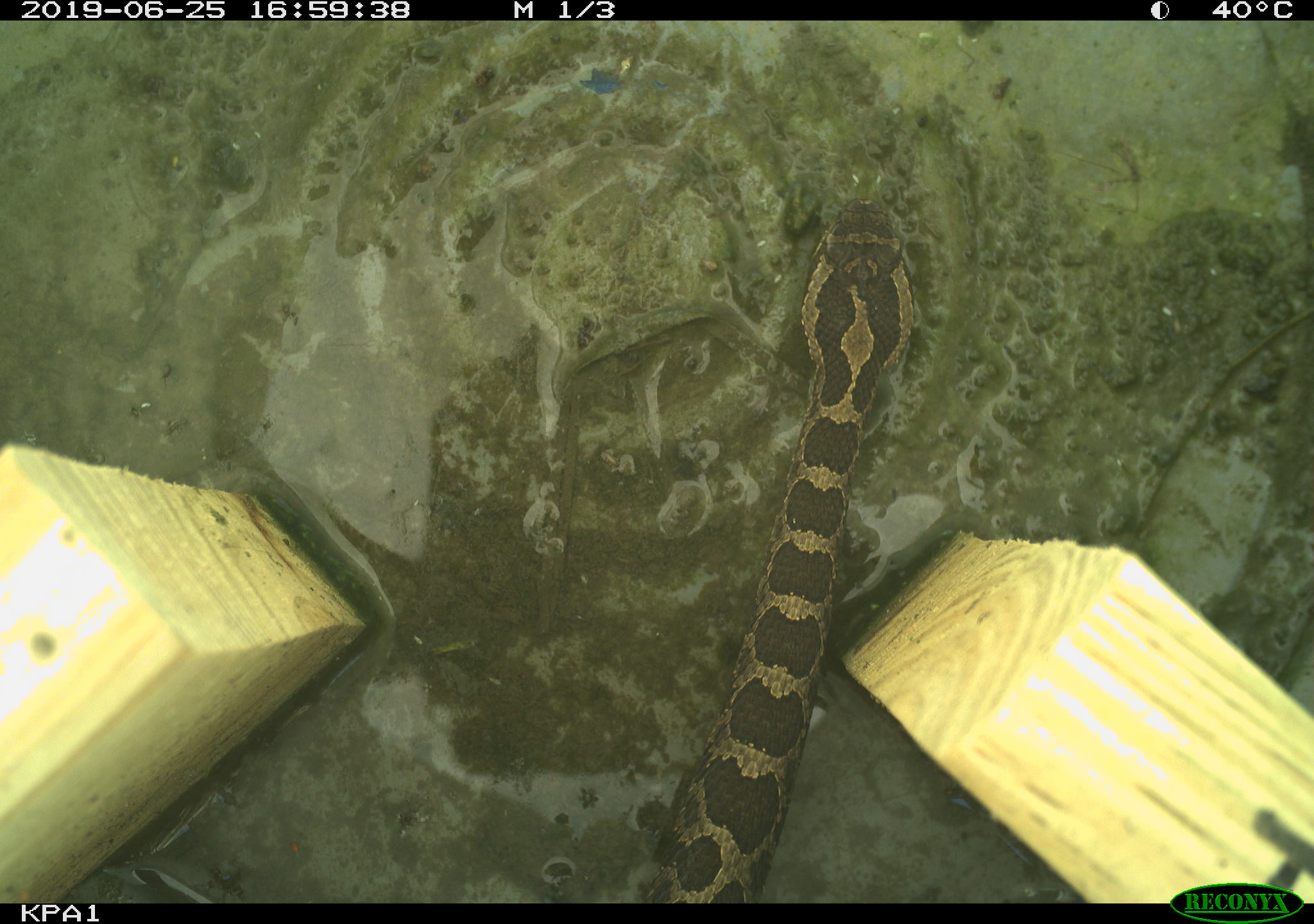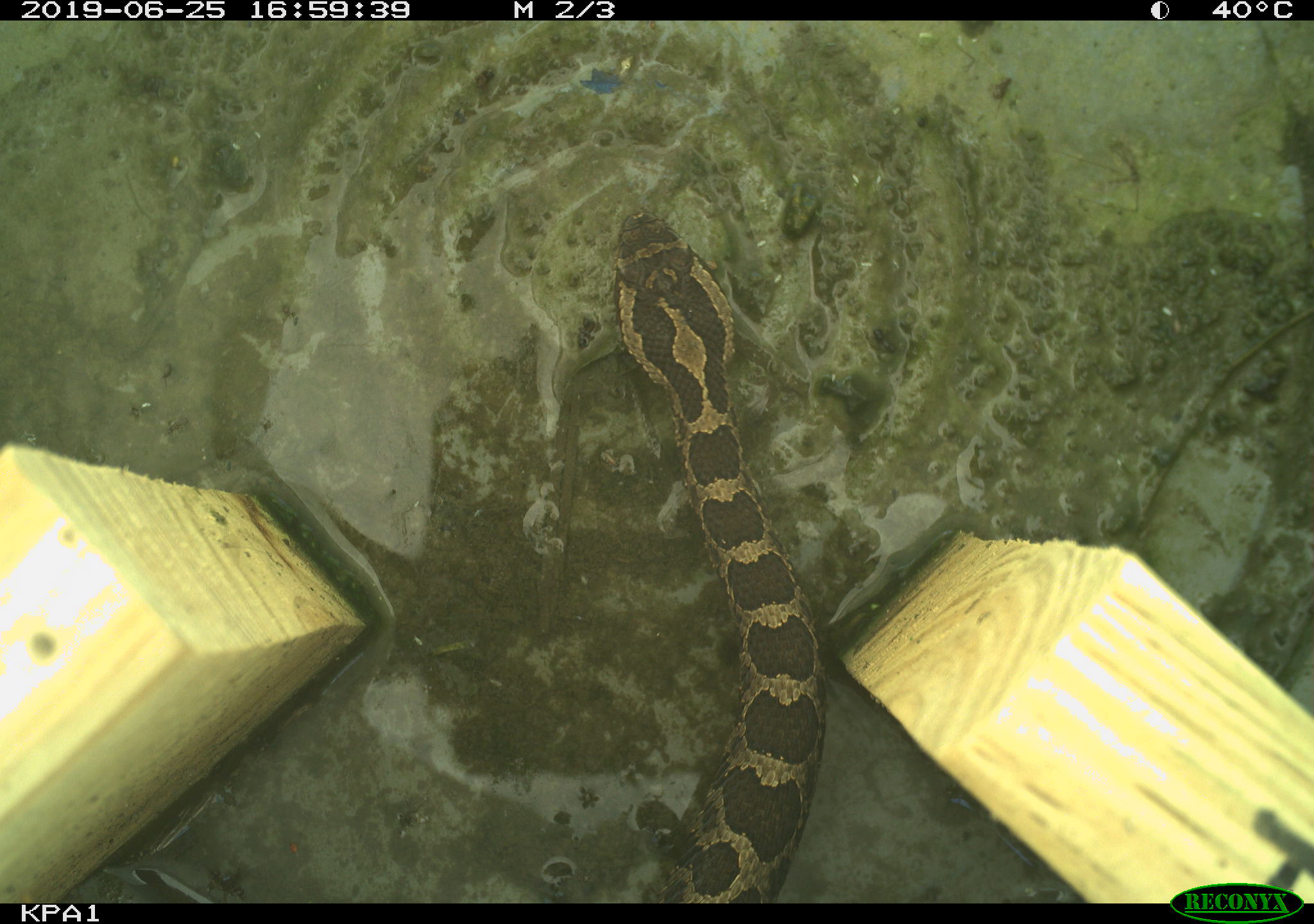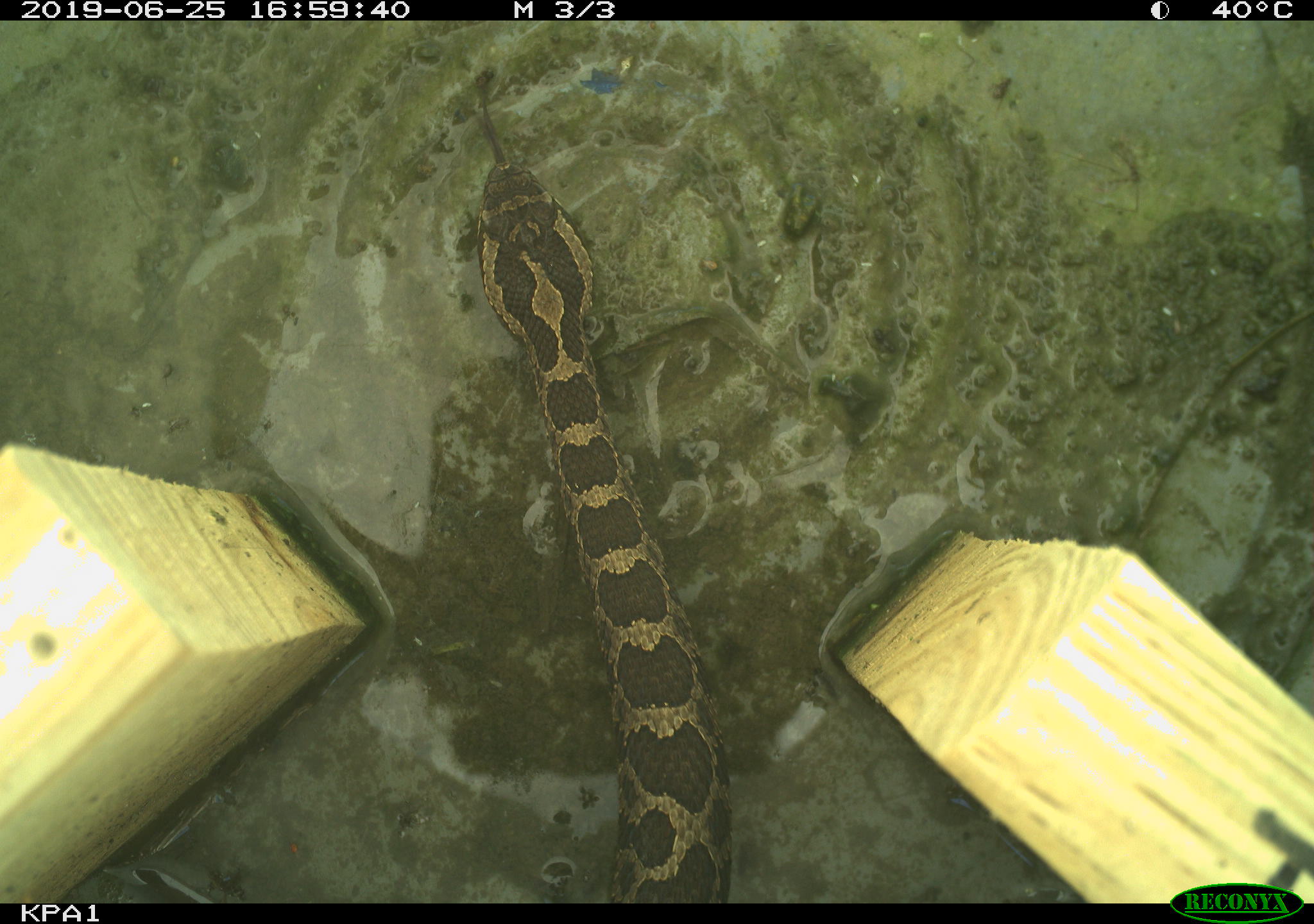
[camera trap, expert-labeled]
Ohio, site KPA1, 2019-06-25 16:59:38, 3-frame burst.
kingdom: Animalia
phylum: Chordata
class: Reptilia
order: Squamata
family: Viperidae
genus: Sistrurus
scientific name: Sistrurus catenatus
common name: eastern massasauga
Eastern massasauga (Sistrurus catenatus).